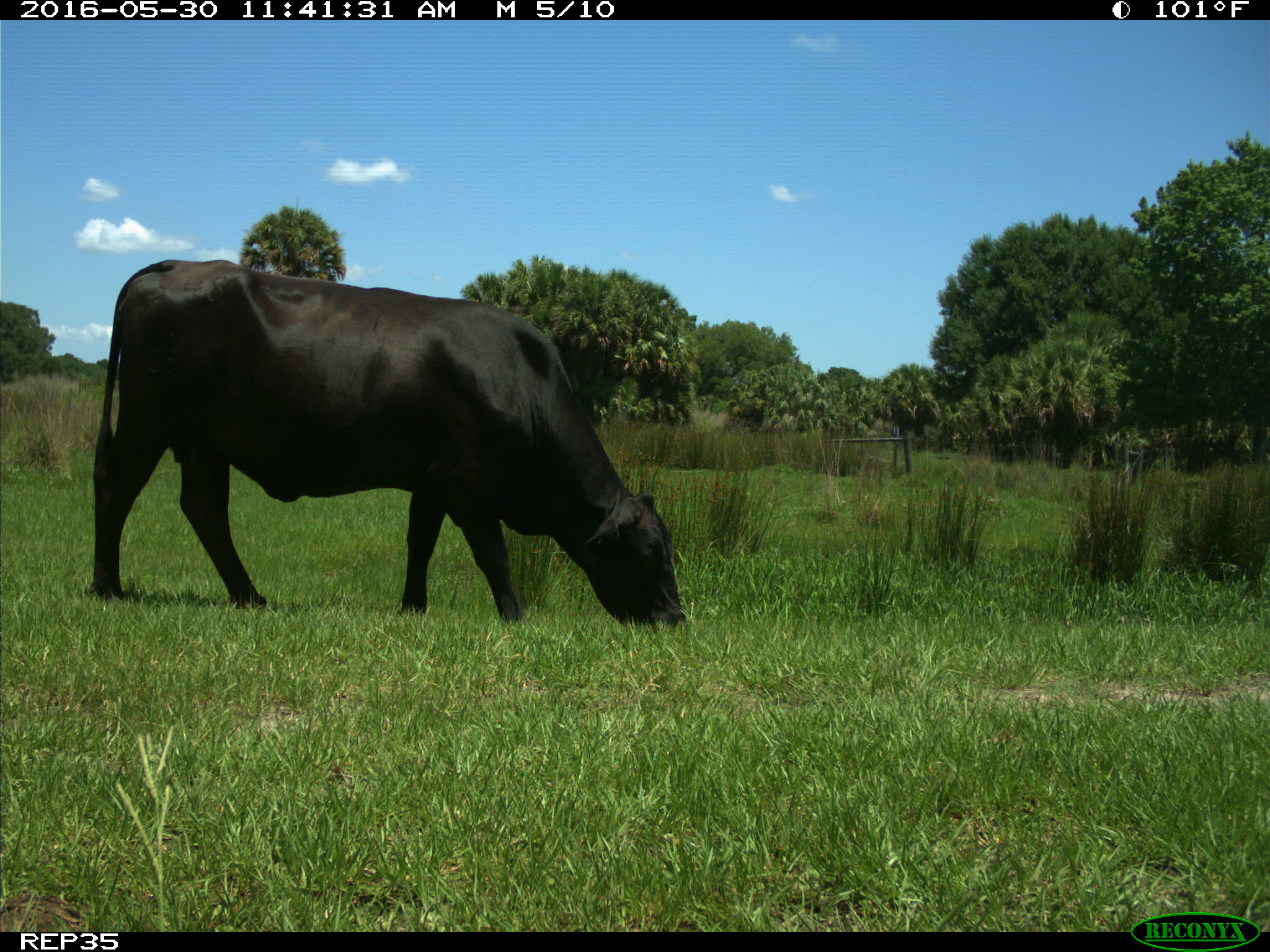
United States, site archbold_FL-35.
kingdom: Animalia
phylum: Chordata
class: Mammalia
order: Artiodactyla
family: Bovidae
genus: Bos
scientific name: Bos taurus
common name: domestic cow